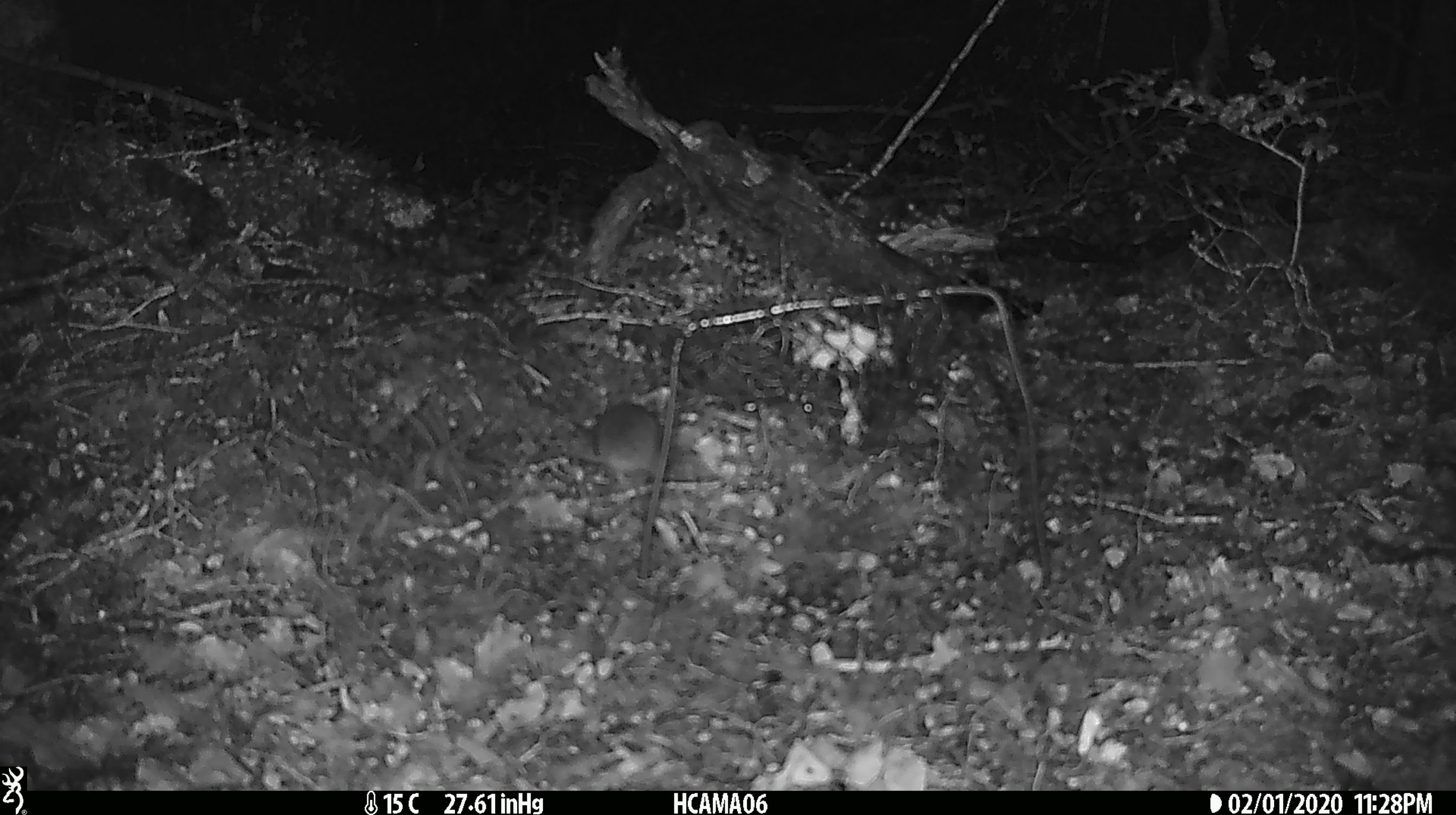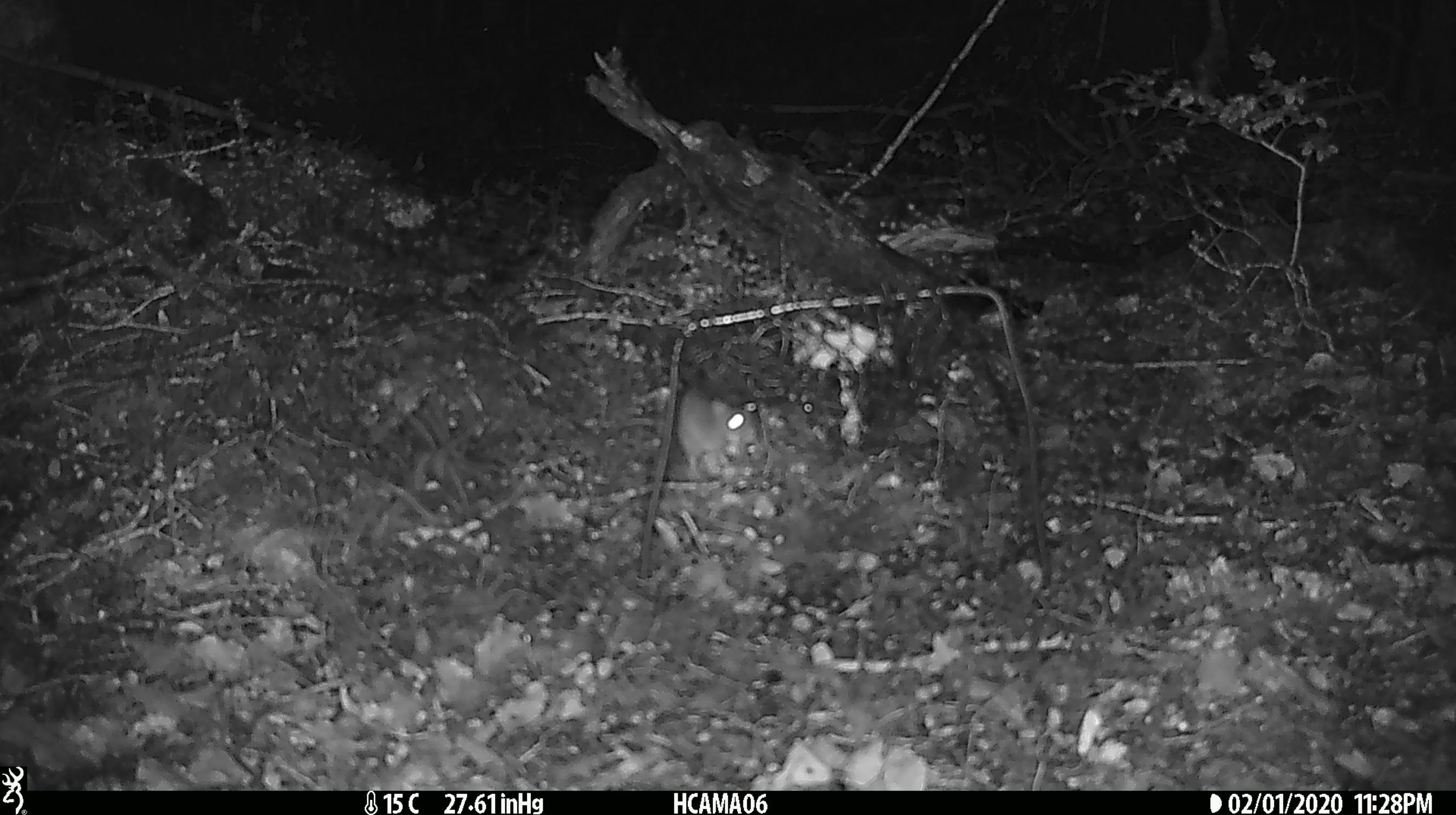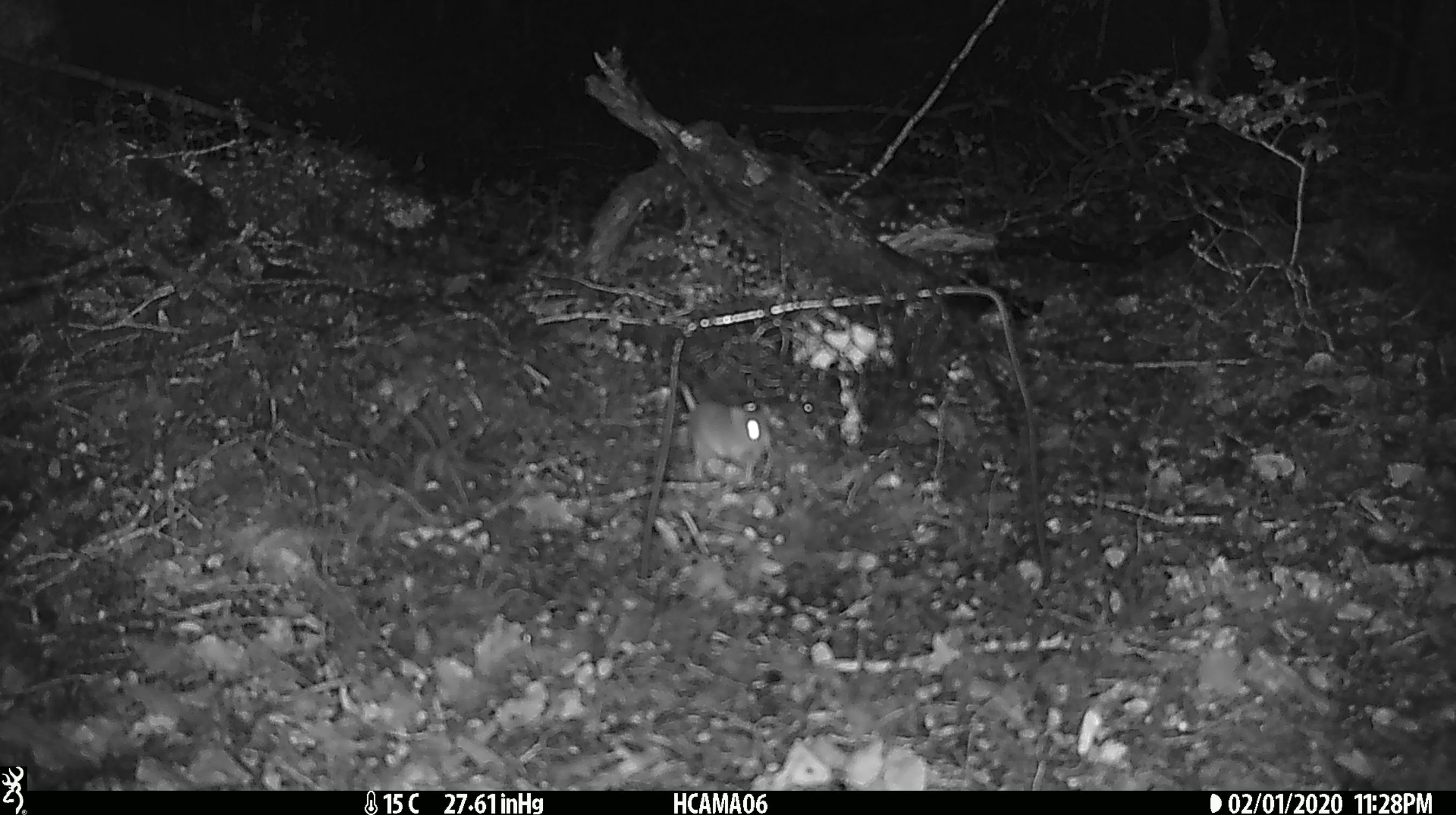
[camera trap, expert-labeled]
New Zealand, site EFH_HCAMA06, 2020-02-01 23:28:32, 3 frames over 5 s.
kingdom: Animalia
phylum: Chordata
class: Mammalia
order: Rodentia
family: Muridae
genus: Mus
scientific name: Mus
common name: mouse